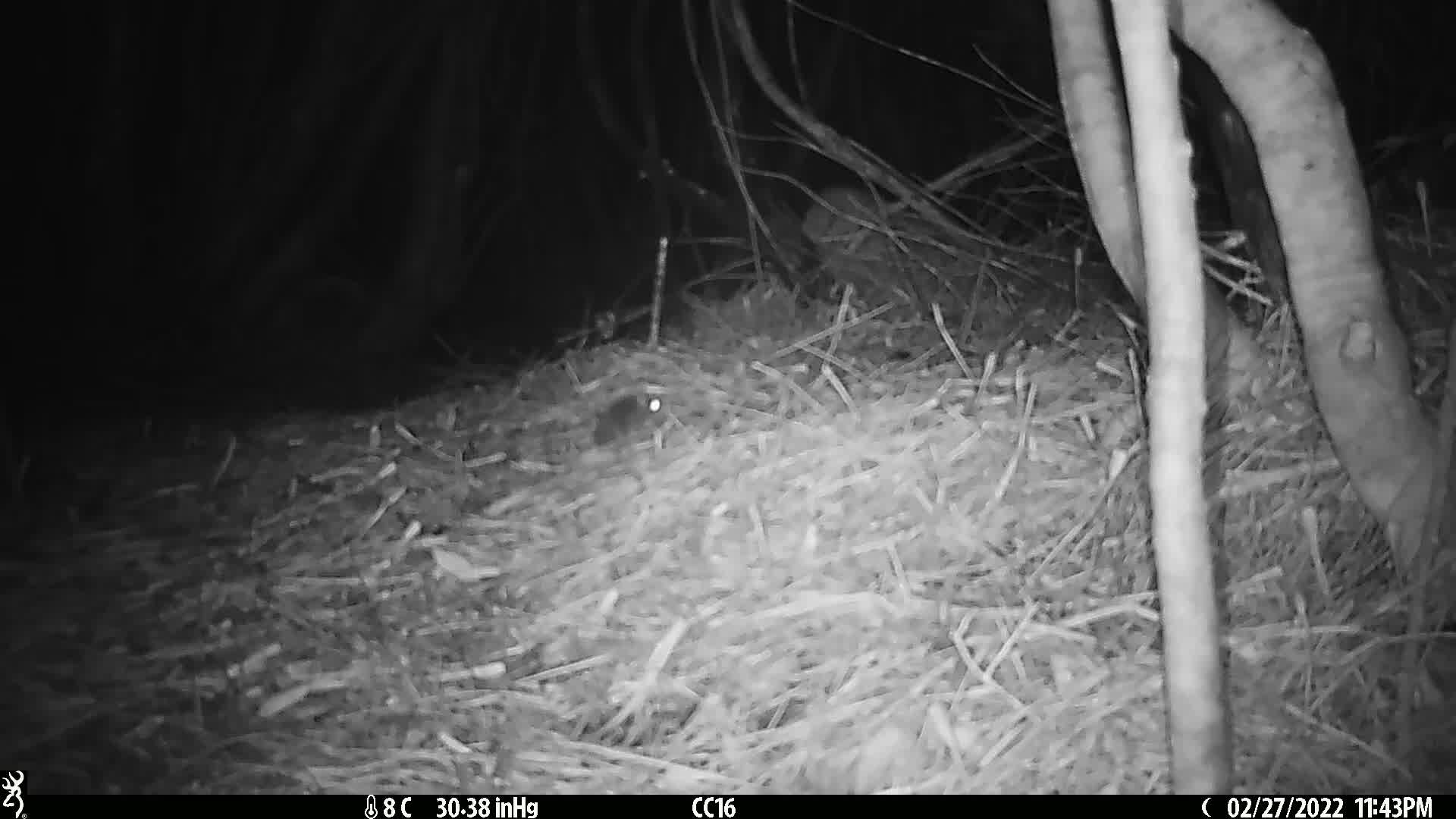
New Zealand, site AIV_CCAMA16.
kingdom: Animalia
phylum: Chordata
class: Mammalia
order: Rodentia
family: Muridae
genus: Mus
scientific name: Mus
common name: mouse